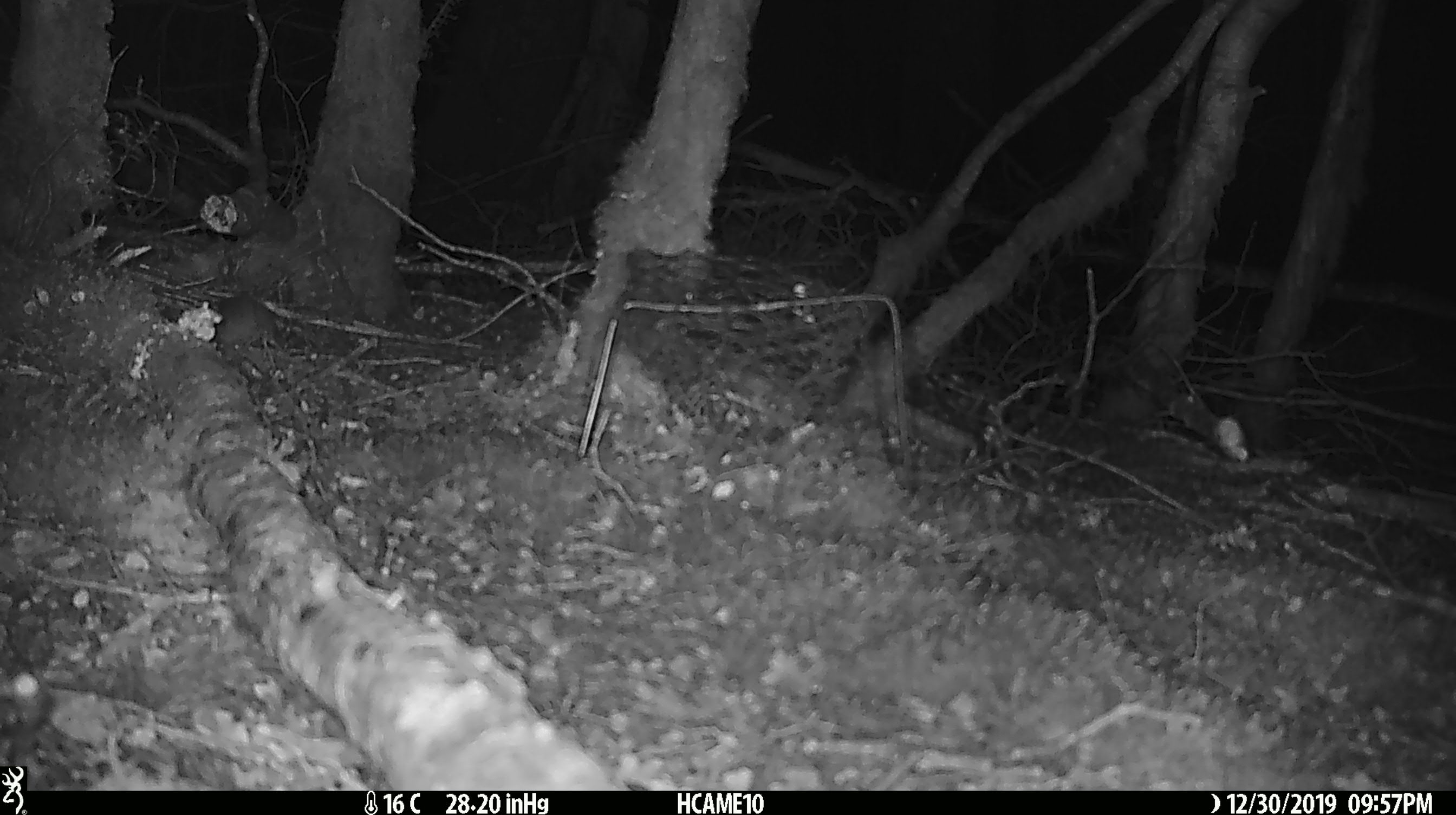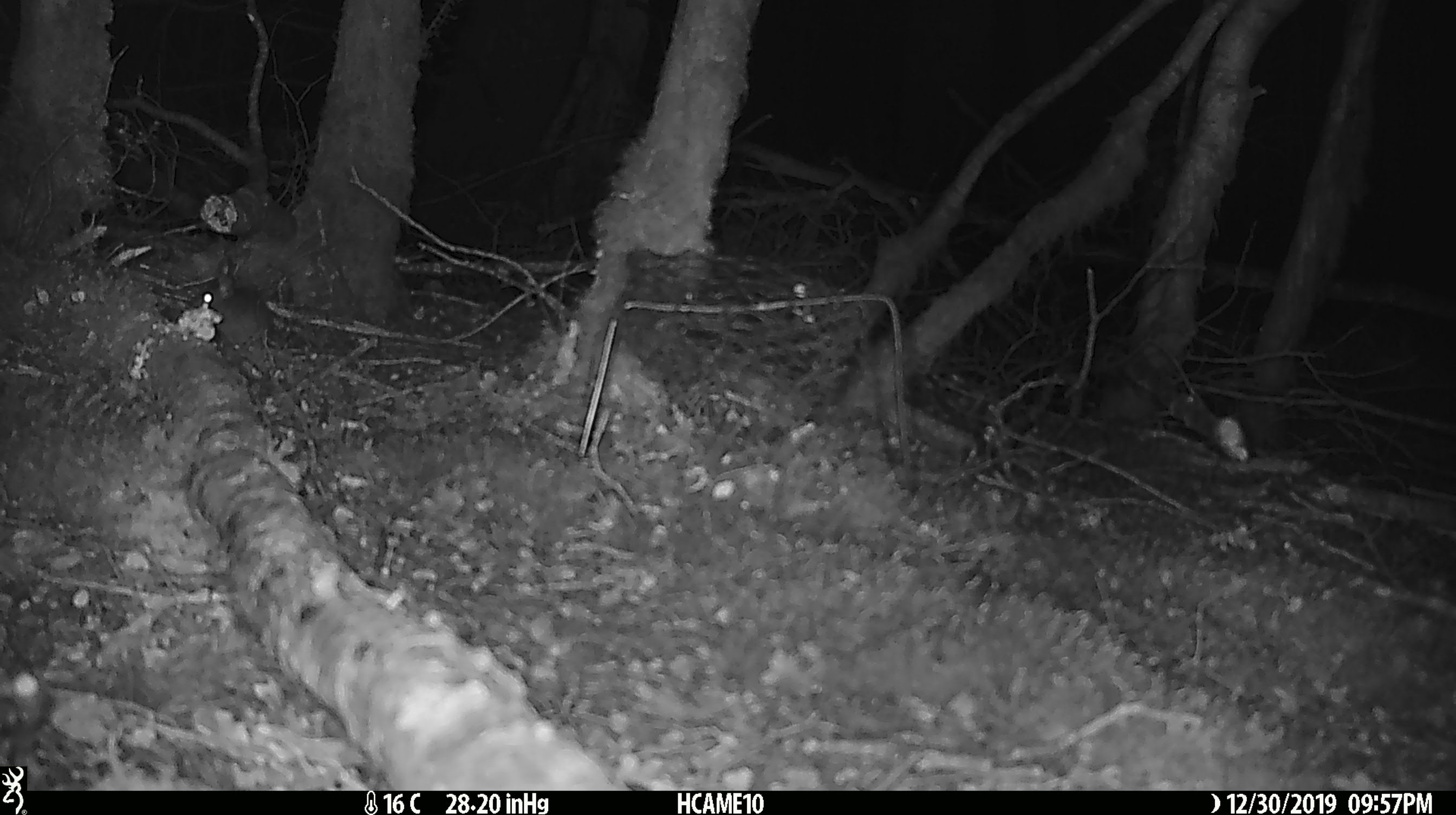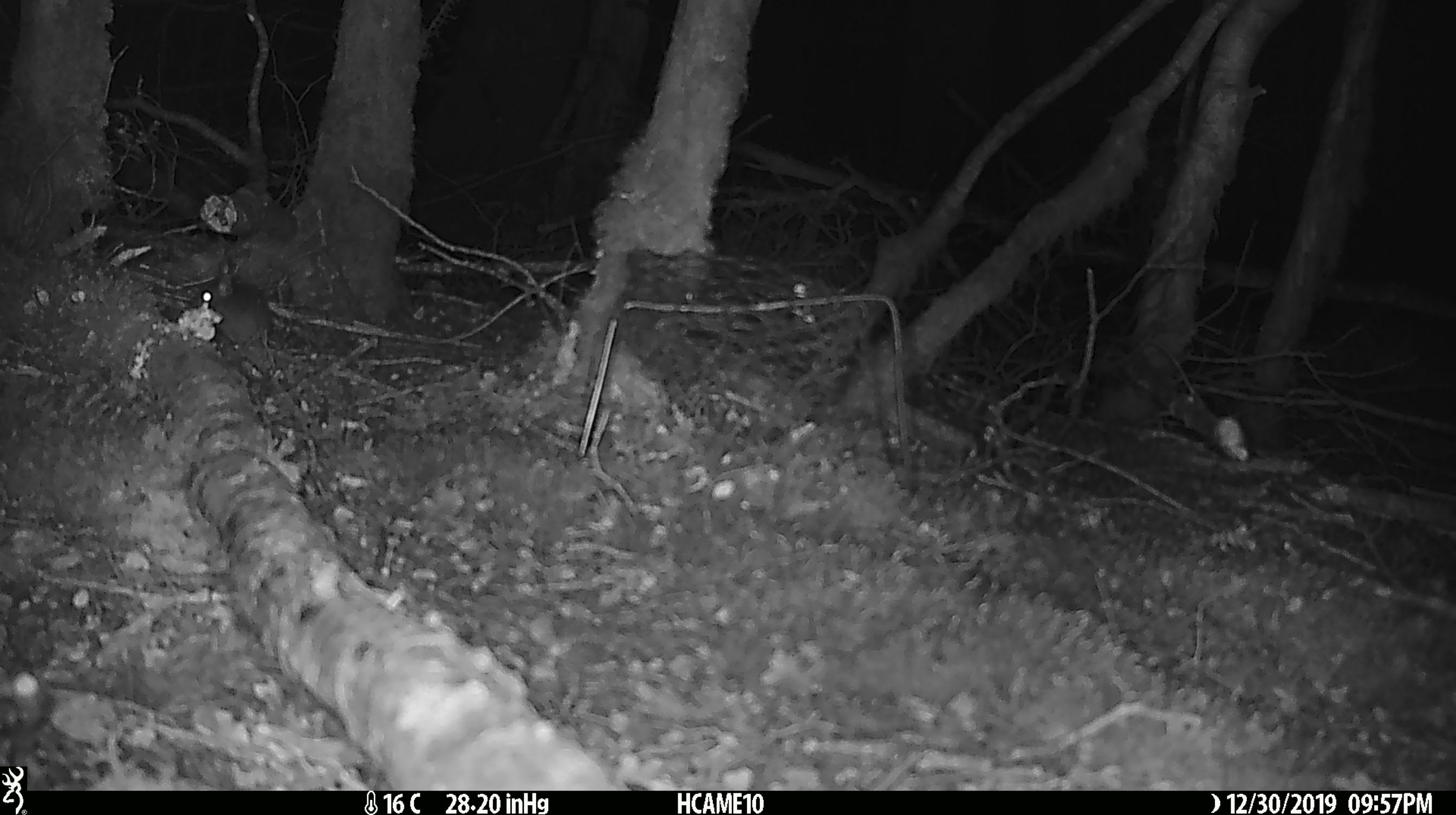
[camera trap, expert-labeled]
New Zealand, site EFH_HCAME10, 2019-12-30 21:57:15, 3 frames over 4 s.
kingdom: Animalia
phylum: Chordata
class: Mammalia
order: Rodentia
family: Muridae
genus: Mus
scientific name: Mus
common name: mouse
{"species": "mouse (Mus)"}